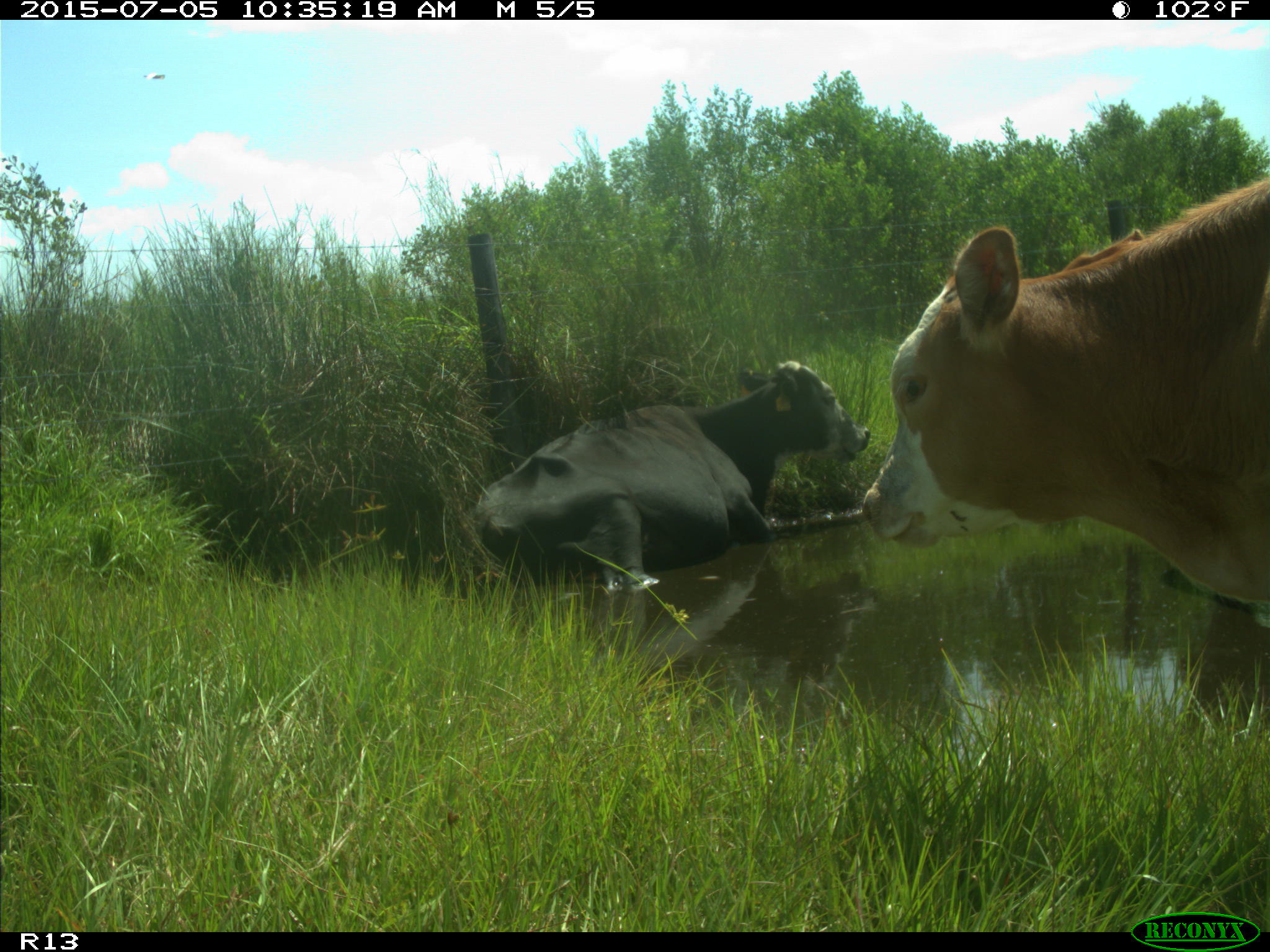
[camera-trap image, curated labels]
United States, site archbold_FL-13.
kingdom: Animalia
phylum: Chordata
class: Mammalia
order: Artiodactyla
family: Bovidae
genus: Bos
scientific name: Bos taurus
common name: domestic cow